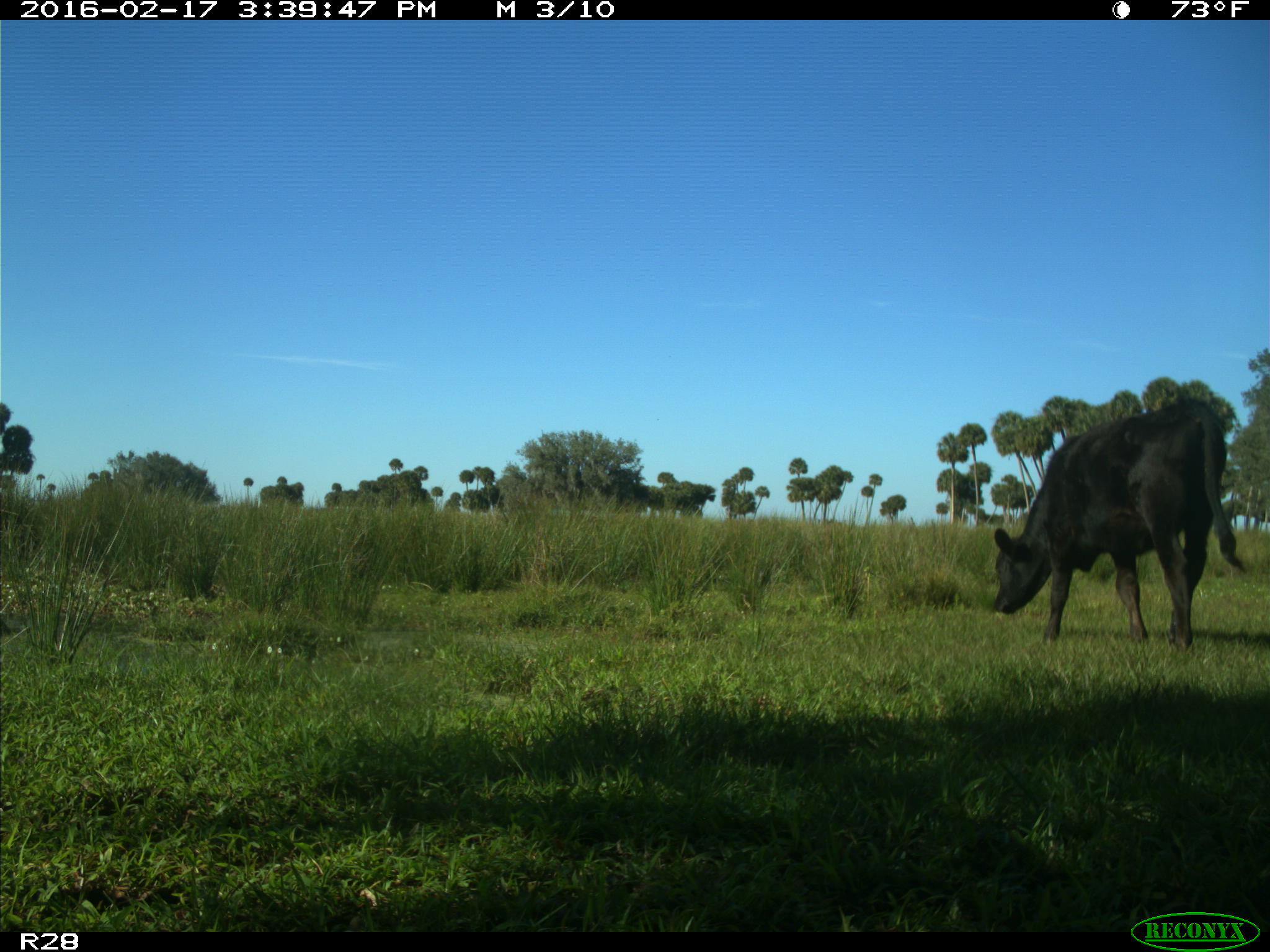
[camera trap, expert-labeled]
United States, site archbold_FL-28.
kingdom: Animalia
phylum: Chordata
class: Mammalia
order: Artiodactyla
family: Bovidae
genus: Bos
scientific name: Bos taurus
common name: domestic cow